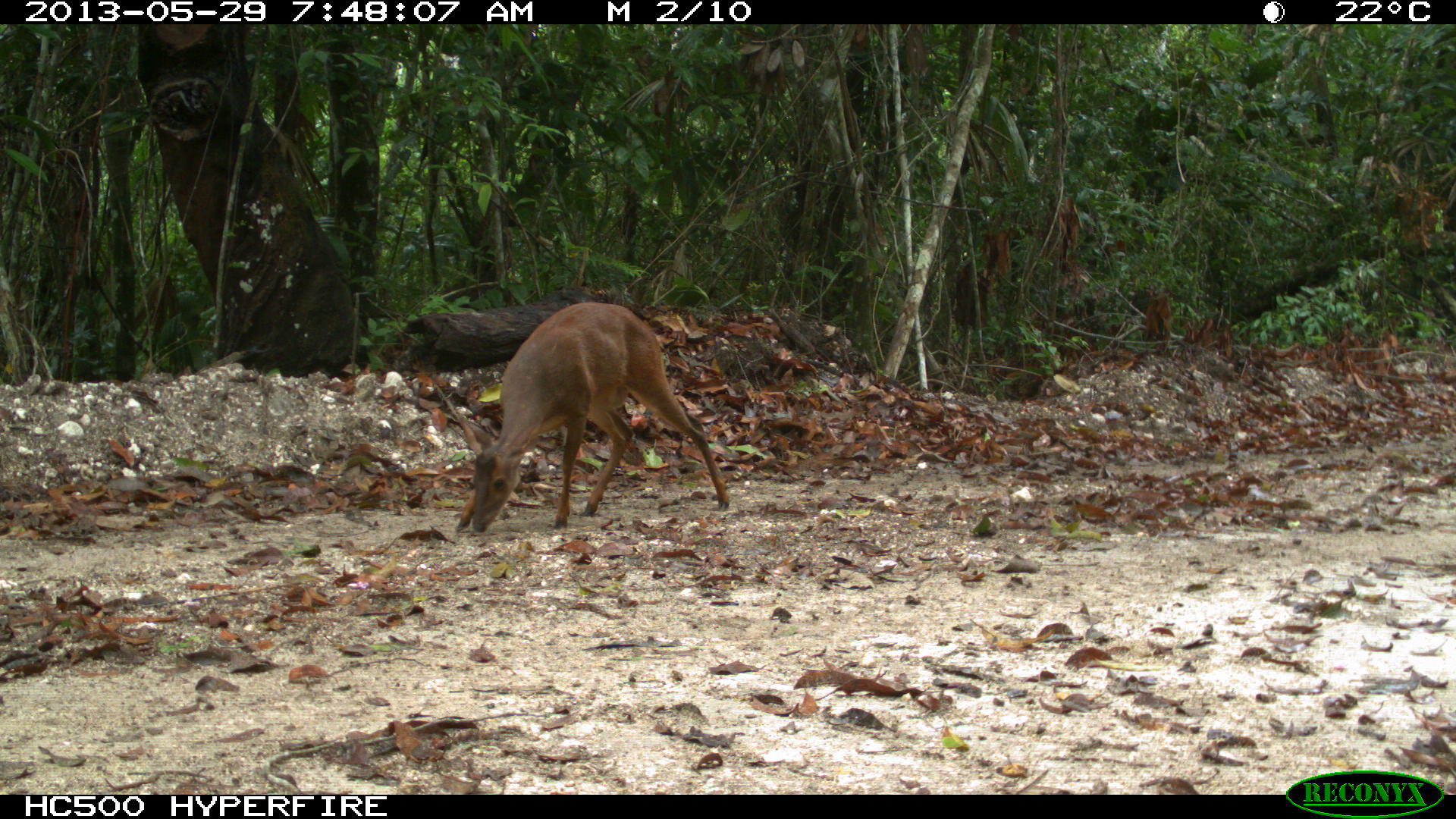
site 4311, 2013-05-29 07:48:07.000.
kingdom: Animalia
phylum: Chordata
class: Mammalia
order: Artiodactyla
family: Cervidae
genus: Mazama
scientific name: Mazama temama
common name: central american red brocket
Mazama temama (central american red brocket), count 1, sex female.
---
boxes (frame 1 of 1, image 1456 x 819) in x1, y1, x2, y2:
mazama temama: 454, 299, 730, 533